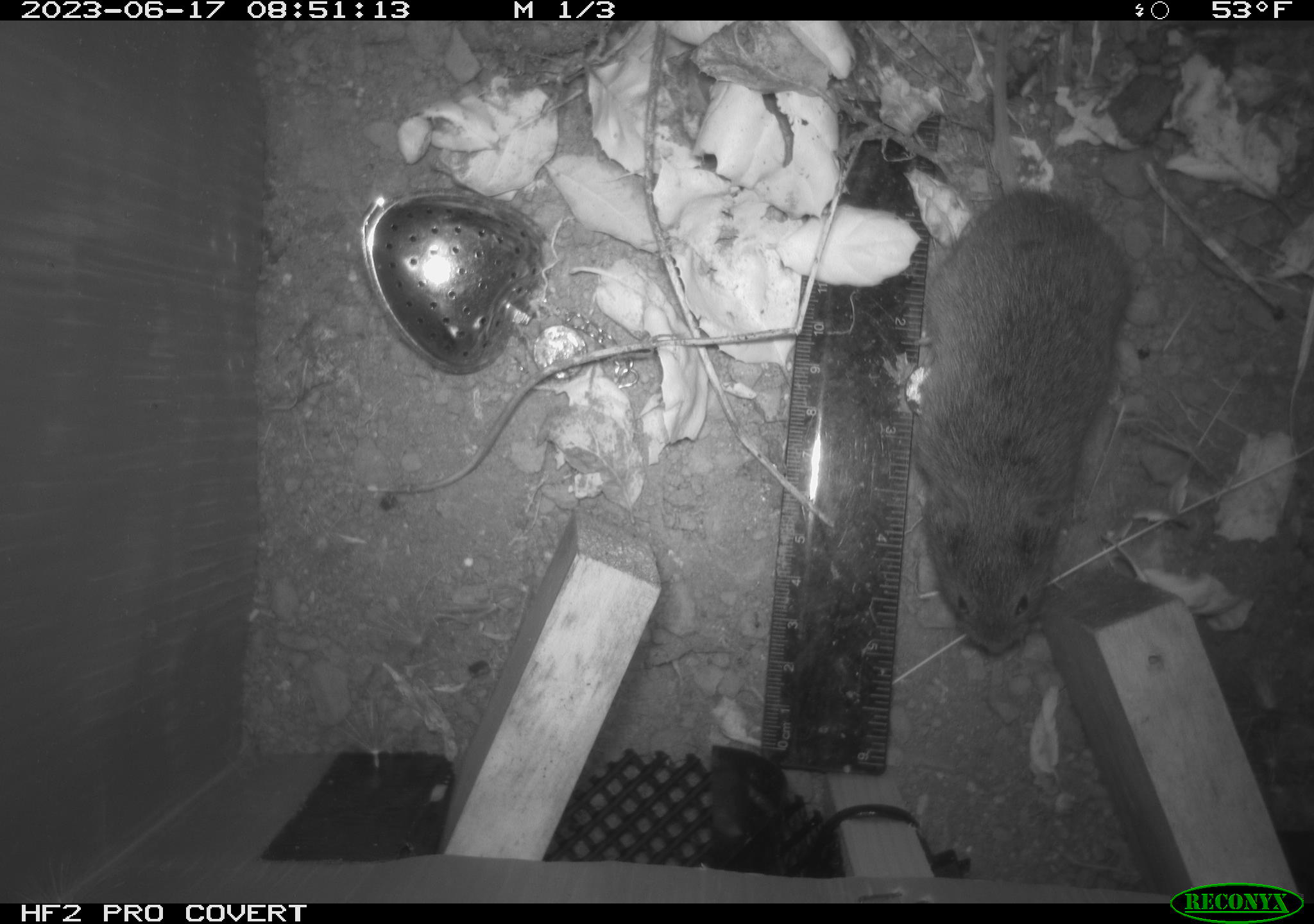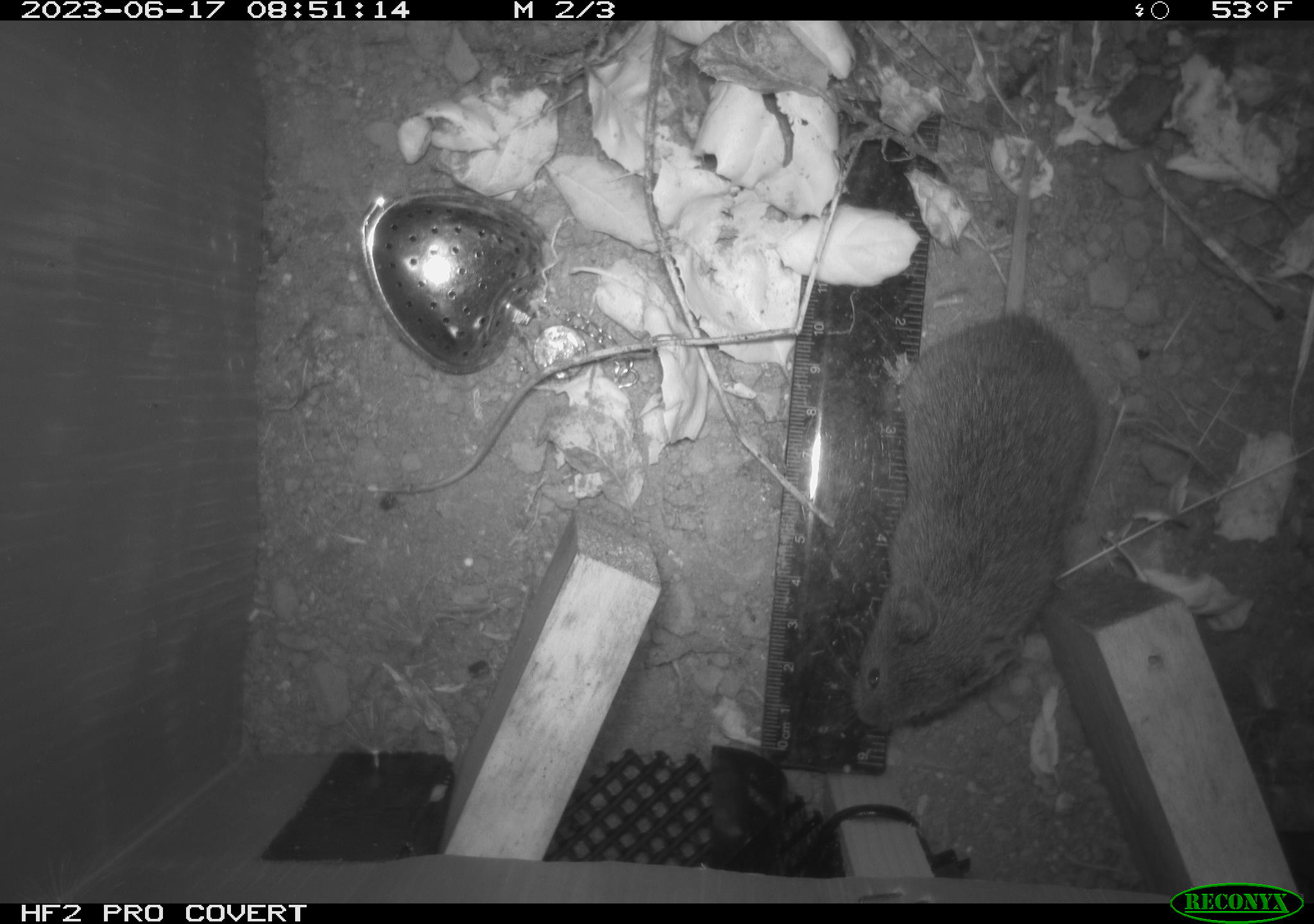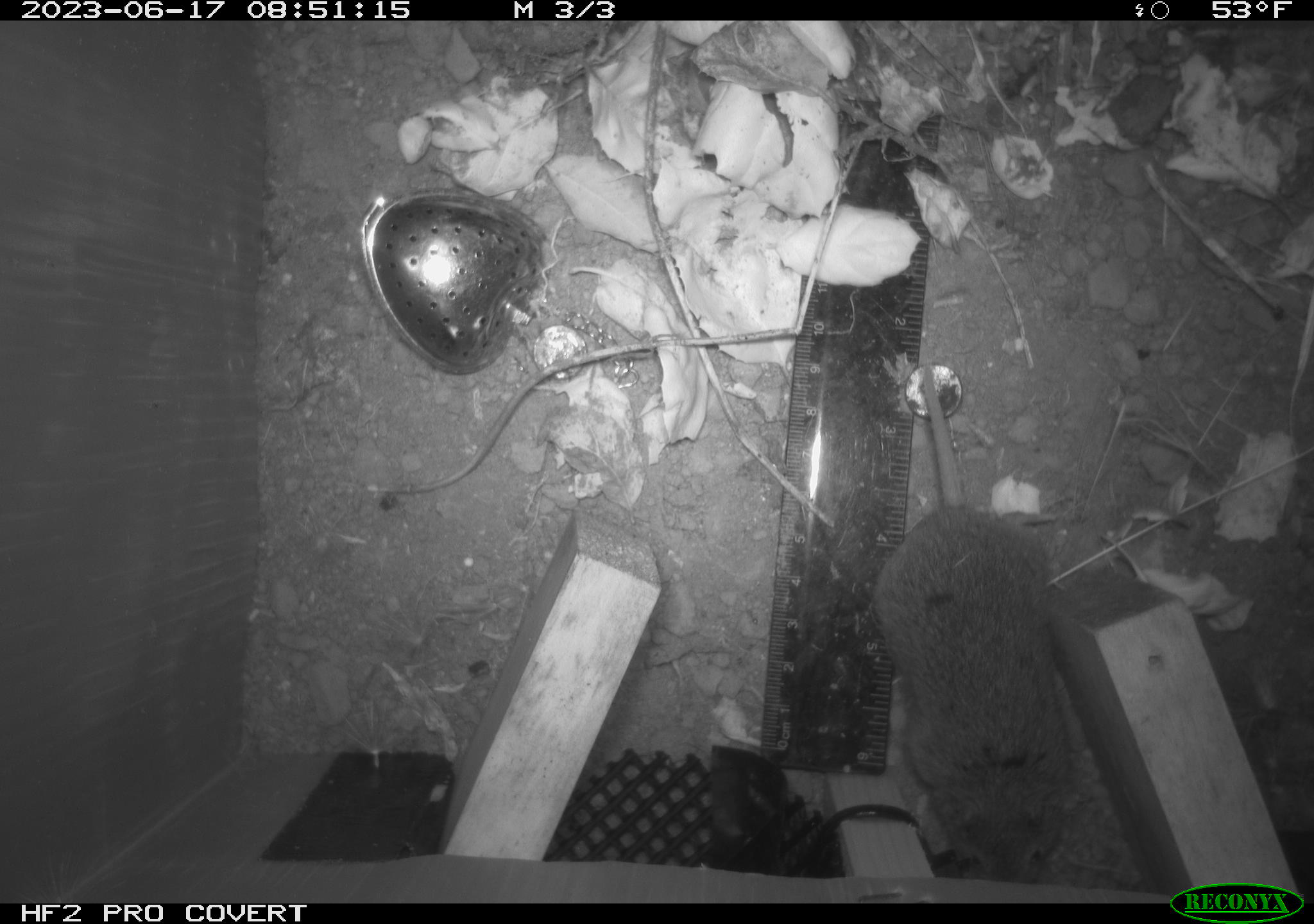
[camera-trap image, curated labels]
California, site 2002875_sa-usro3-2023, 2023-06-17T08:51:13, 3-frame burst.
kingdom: Animalia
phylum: Chordata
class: Mammalia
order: Rodentia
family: Cricetidae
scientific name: Arvicolinae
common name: voles, lemmings, and muskrats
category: arvicolinae subfamily